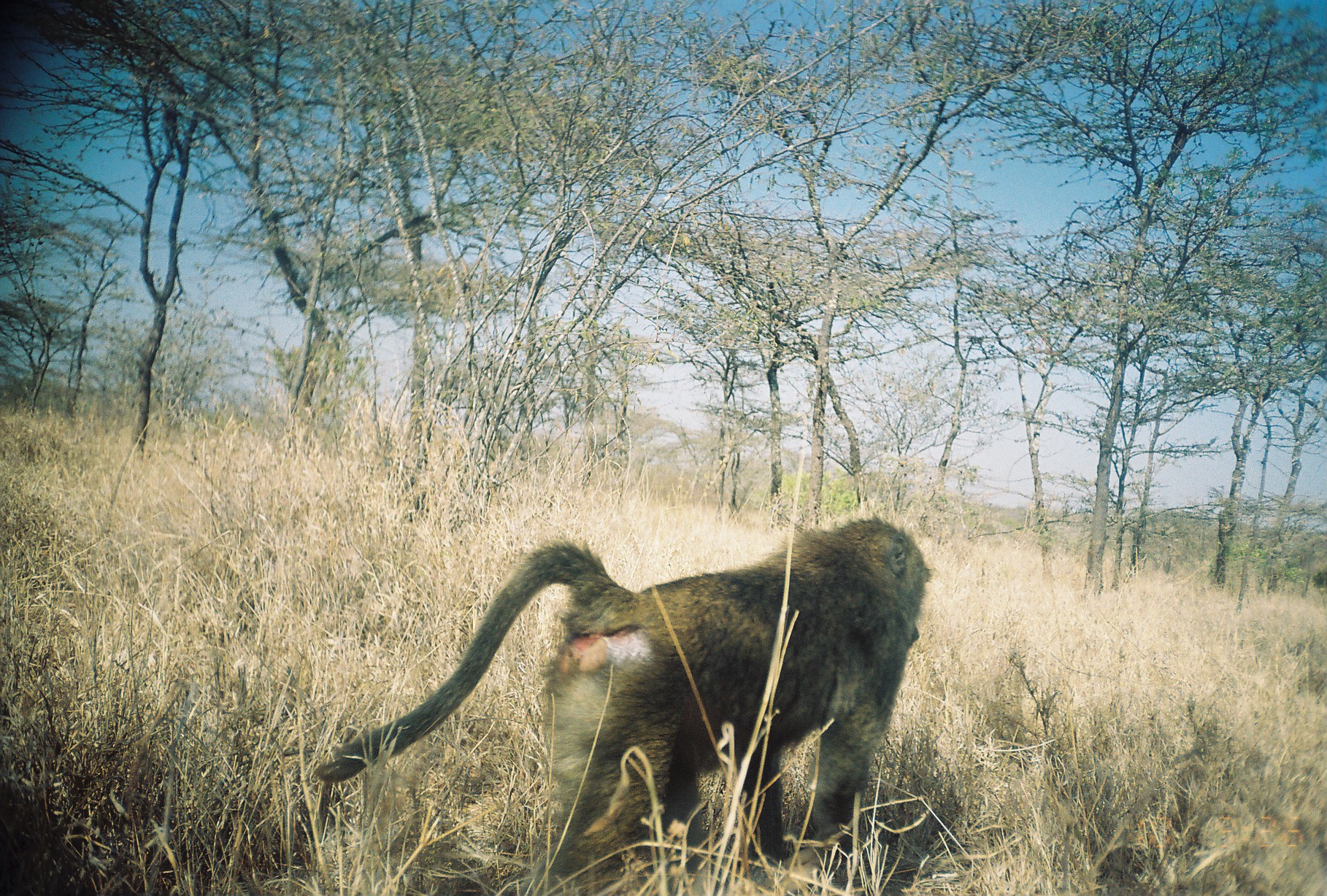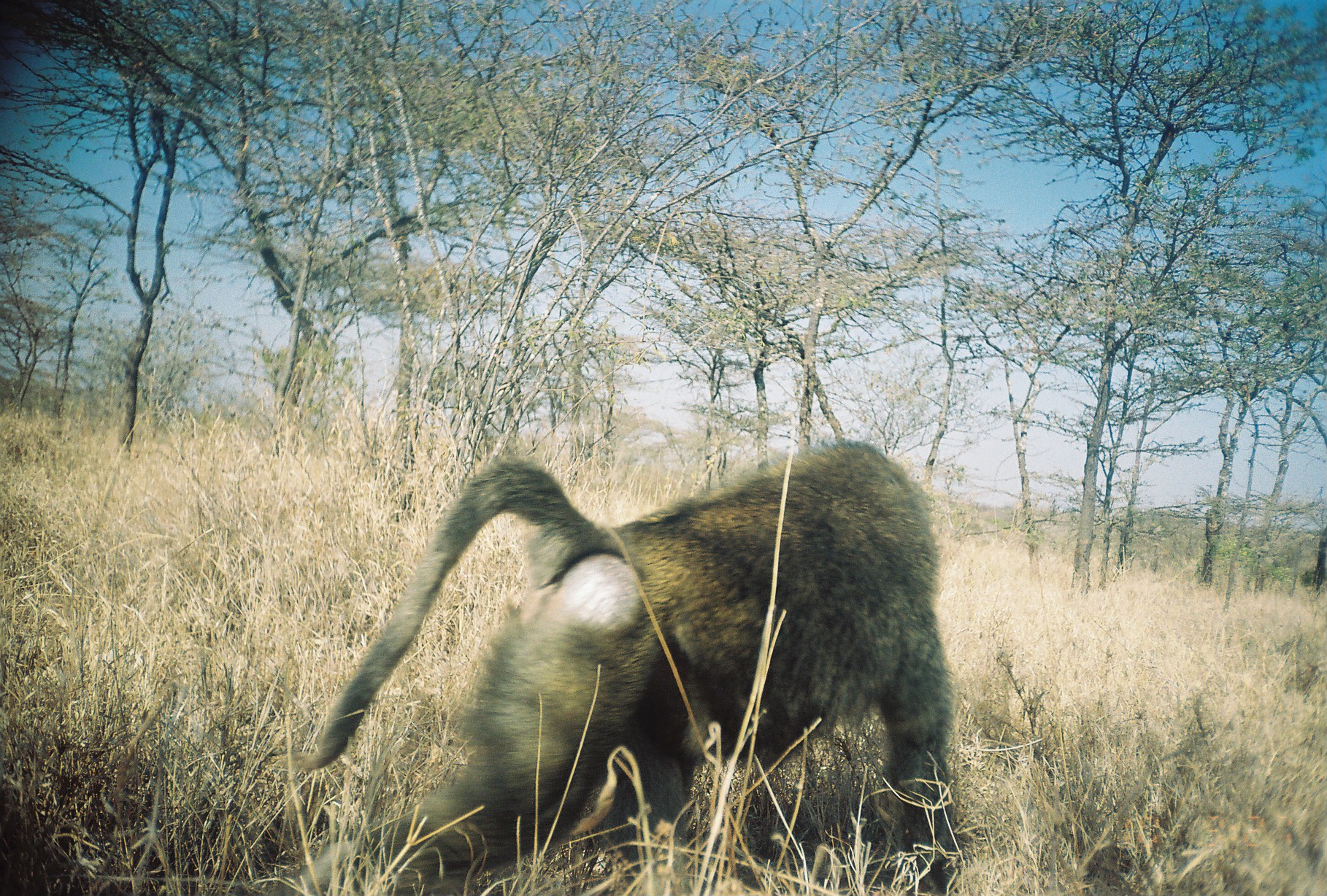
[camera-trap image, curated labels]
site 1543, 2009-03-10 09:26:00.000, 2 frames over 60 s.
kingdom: Animalia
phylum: Chordata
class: Mammalia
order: Primates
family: Cercopithecidae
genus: Papio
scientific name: Papio anubis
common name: olive baboon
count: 1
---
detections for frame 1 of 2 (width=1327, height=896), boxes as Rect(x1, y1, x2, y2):
papio anubis: Rect(317, 512, 936, 896)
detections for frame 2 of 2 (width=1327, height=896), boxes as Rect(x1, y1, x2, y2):
papio anubis: Rect(292, 442, 957, 894)